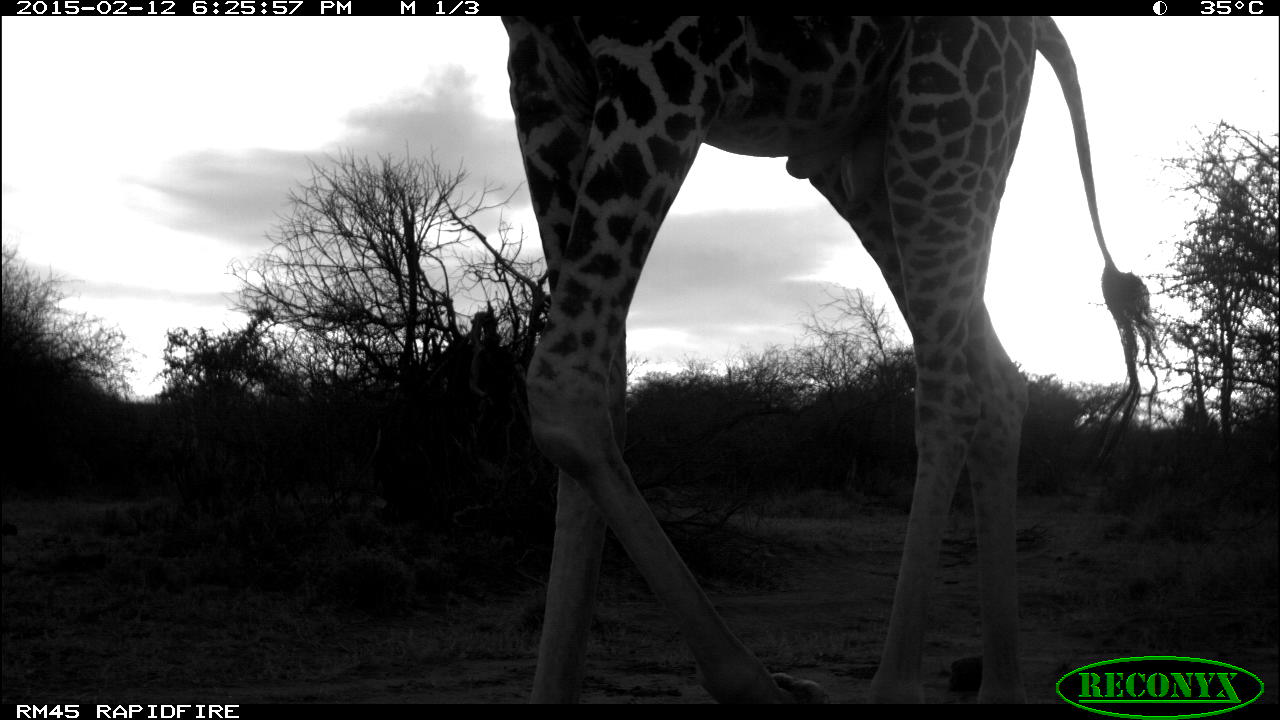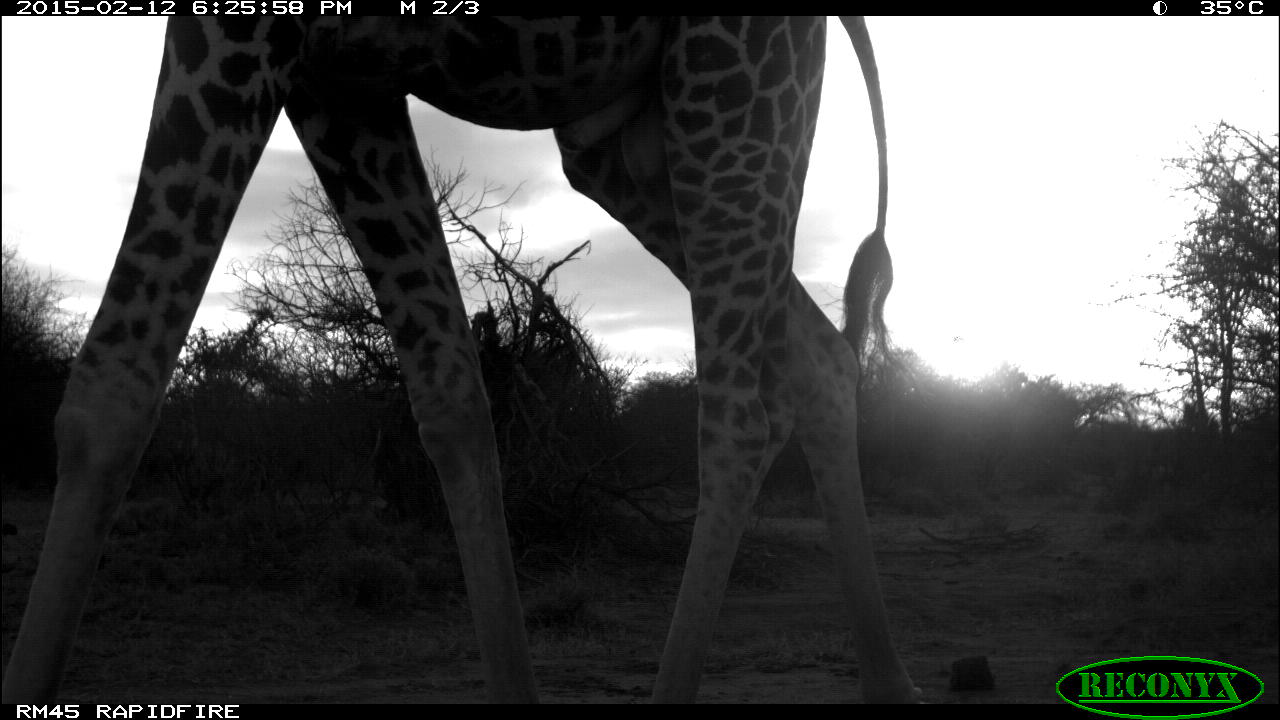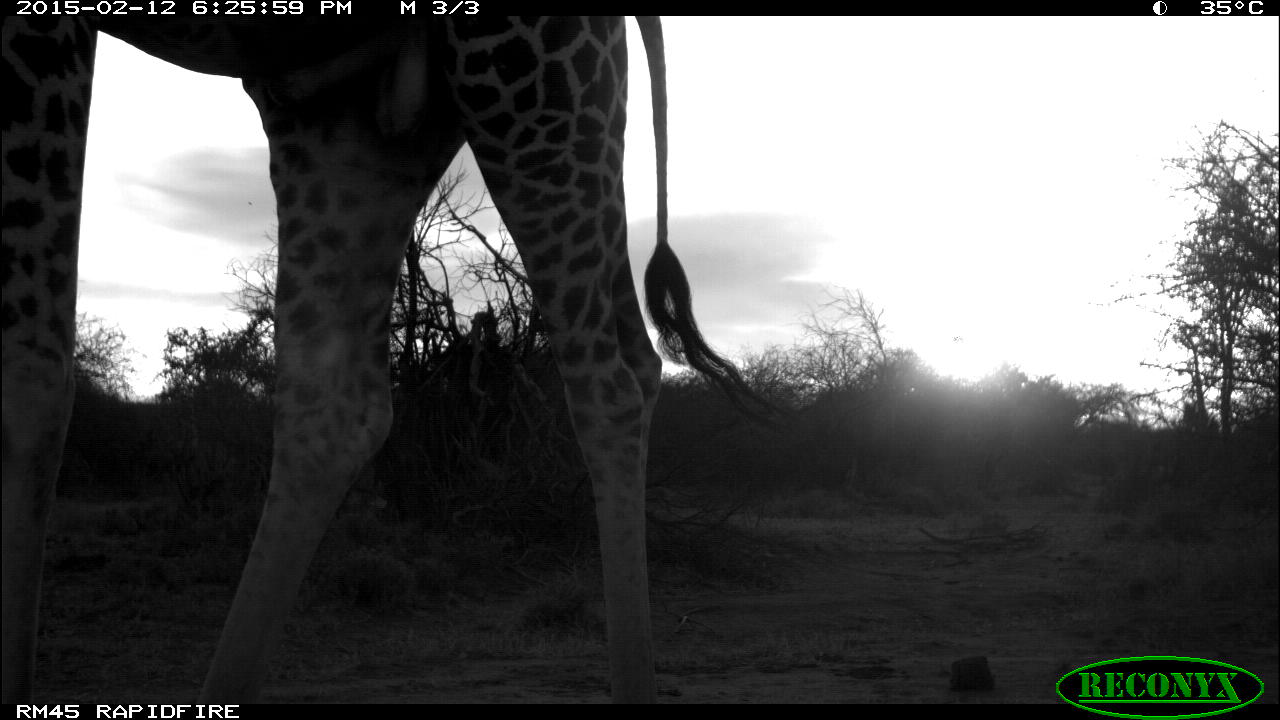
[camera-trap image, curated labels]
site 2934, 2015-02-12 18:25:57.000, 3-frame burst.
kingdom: Animalia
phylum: Chordata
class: Mammalia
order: Artiodactyla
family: Giraffidae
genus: Giraffa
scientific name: Giraffa camelopardalis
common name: giraffe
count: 1